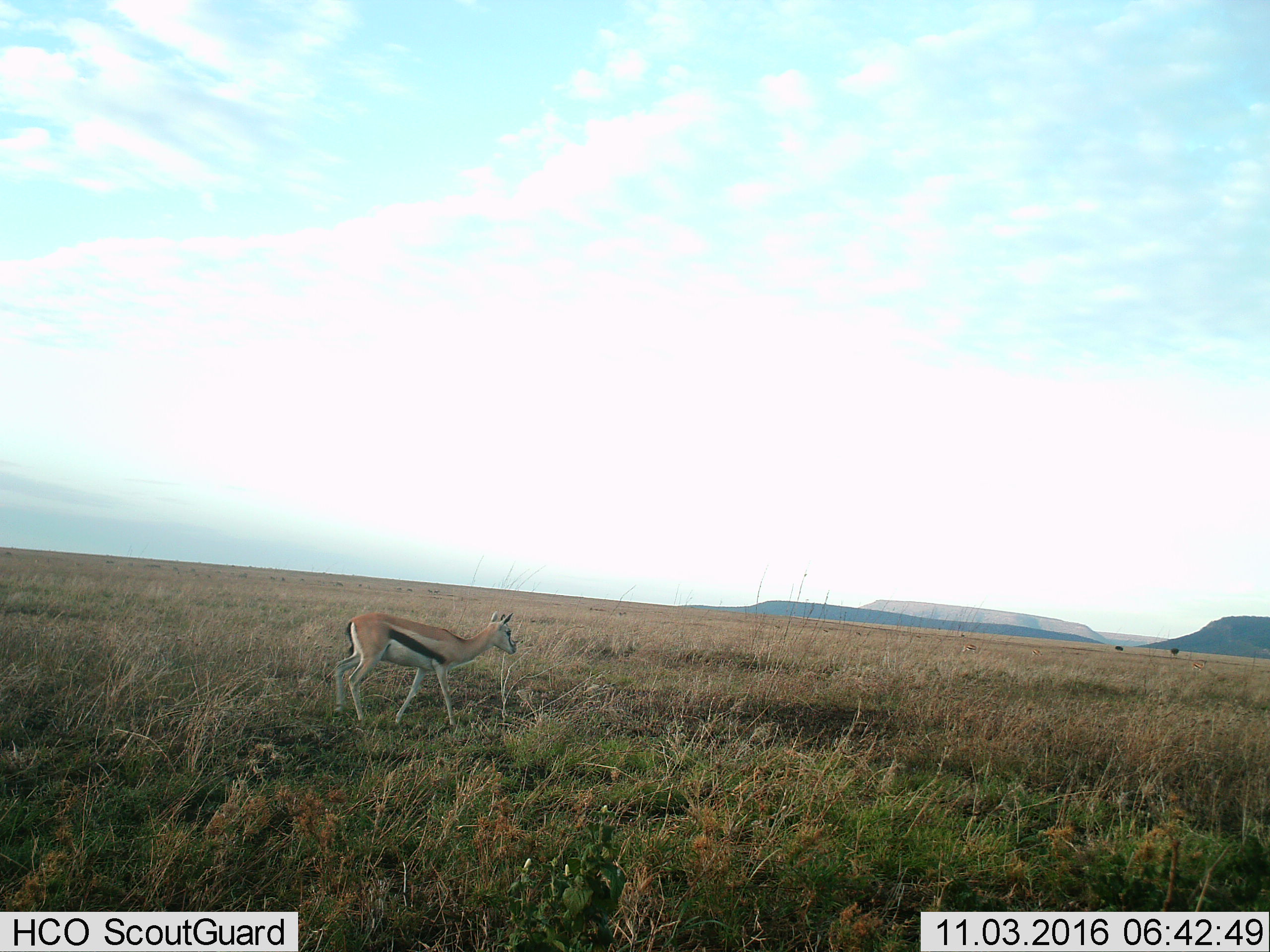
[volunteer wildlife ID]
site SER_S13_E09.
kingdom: Animalia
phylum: Chordata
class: Mammalia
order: Artiodactyla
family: Bovidae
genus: Eudorcas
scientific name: Eudorcas thomsonii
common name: thomson's gazelle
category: gazellethomsons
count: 1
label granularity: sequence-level